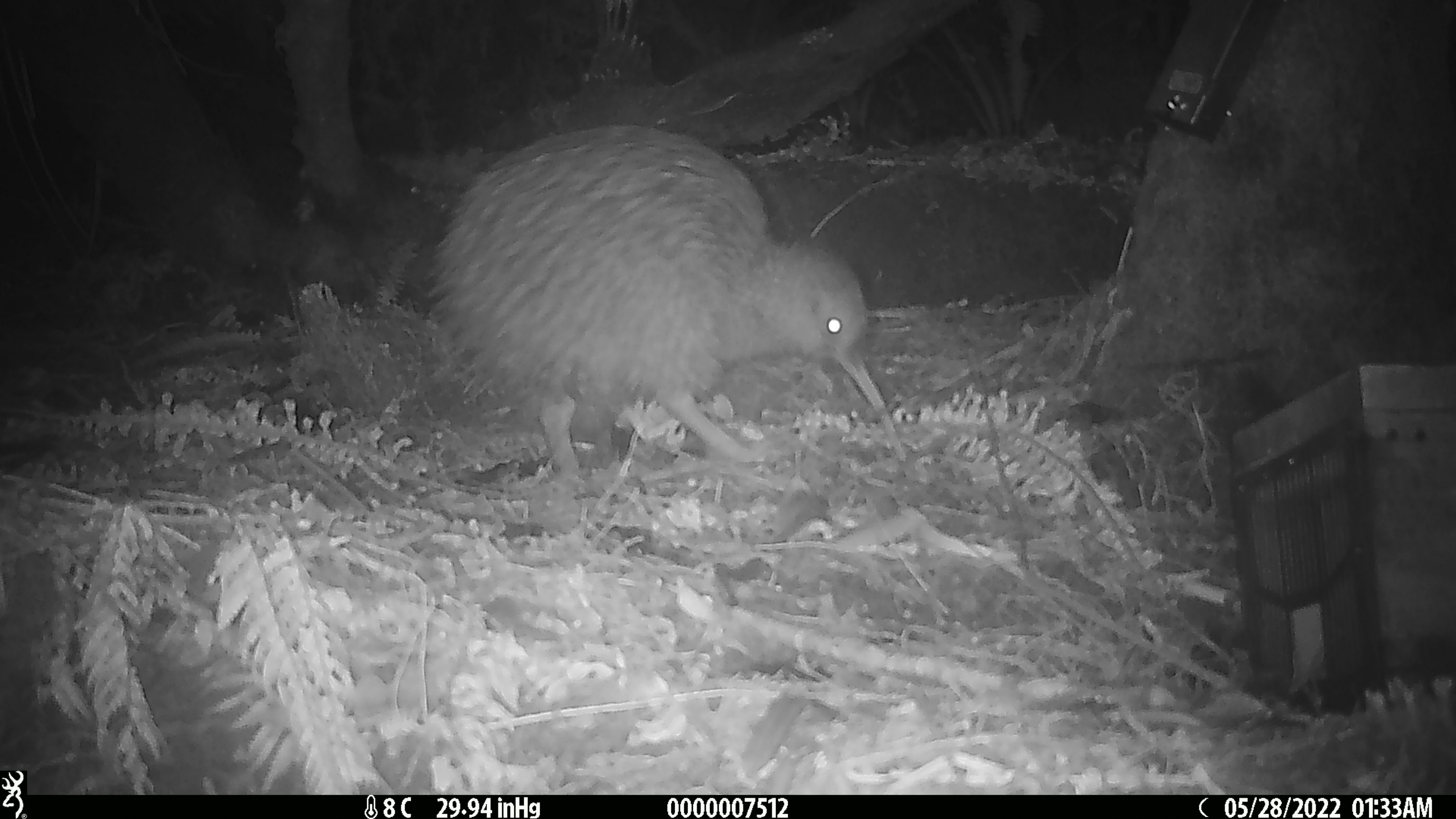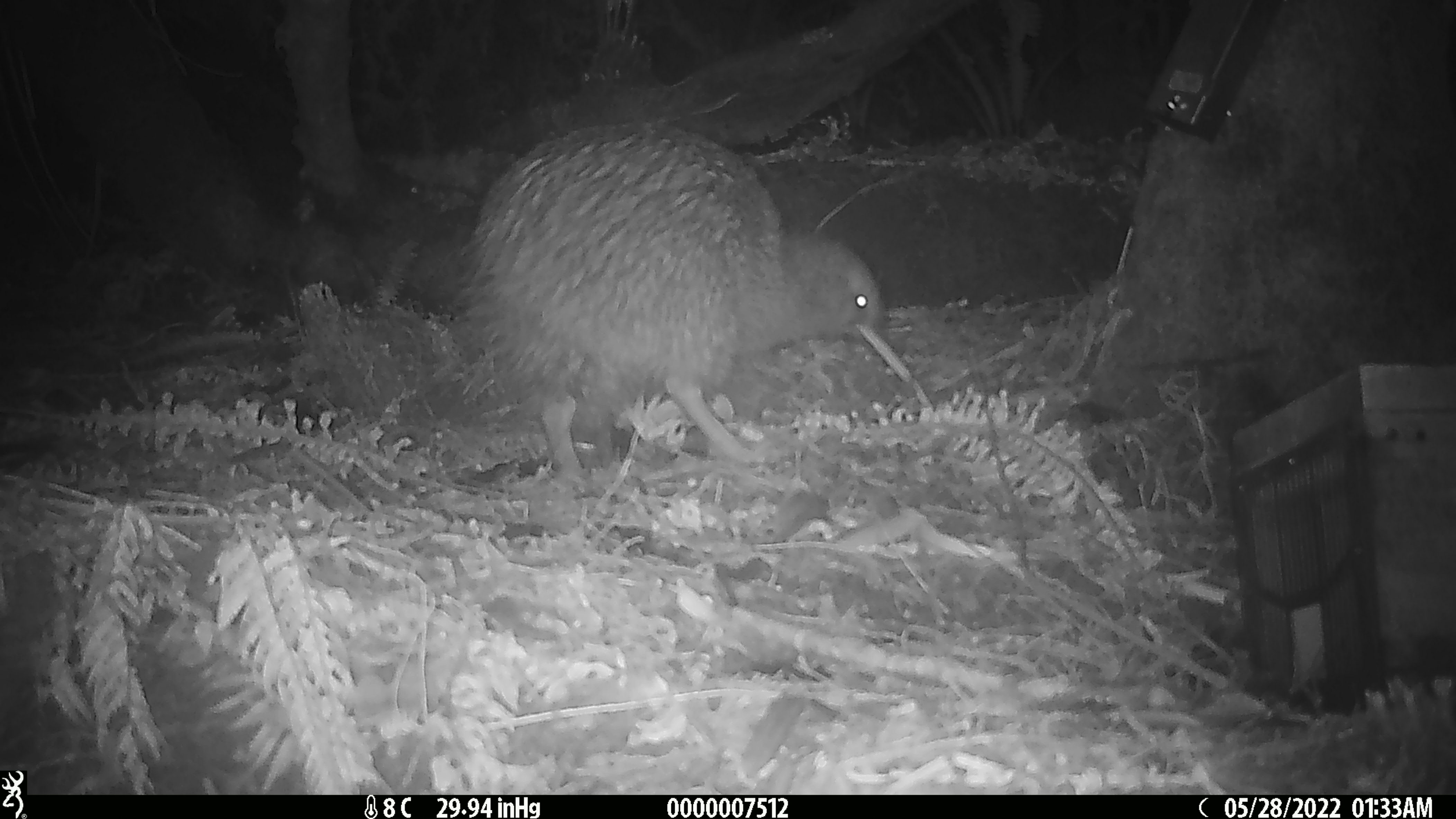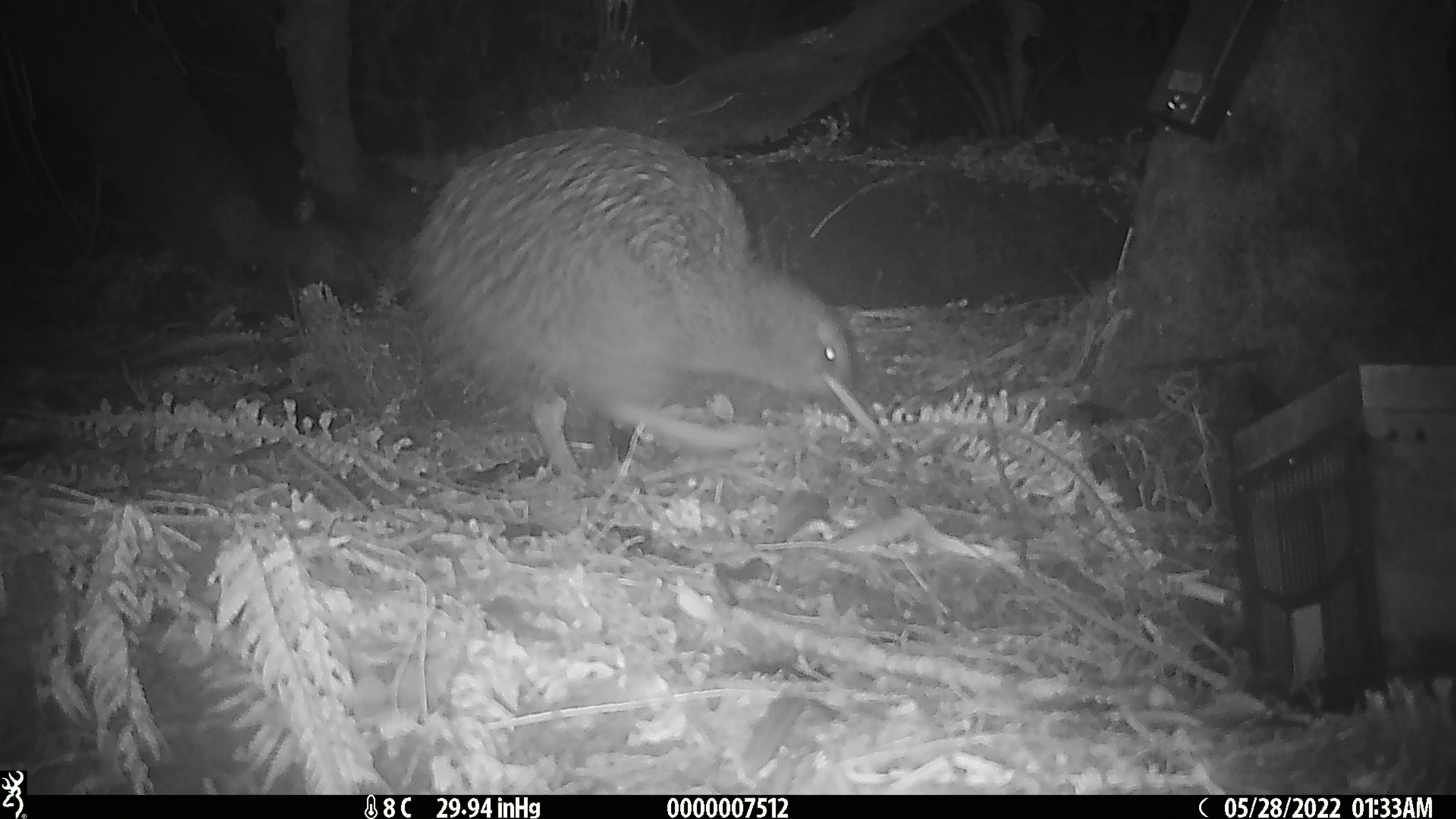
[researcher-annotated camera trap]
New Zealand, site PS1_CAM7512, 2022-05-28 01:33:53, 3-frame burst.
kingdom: Animalia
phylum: Chordata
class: Aves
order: Apterygiformes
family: Apterygidae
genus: Apteryx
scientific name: Apteryx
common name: kiwi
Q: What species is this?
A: Kiwi (Apteryx).